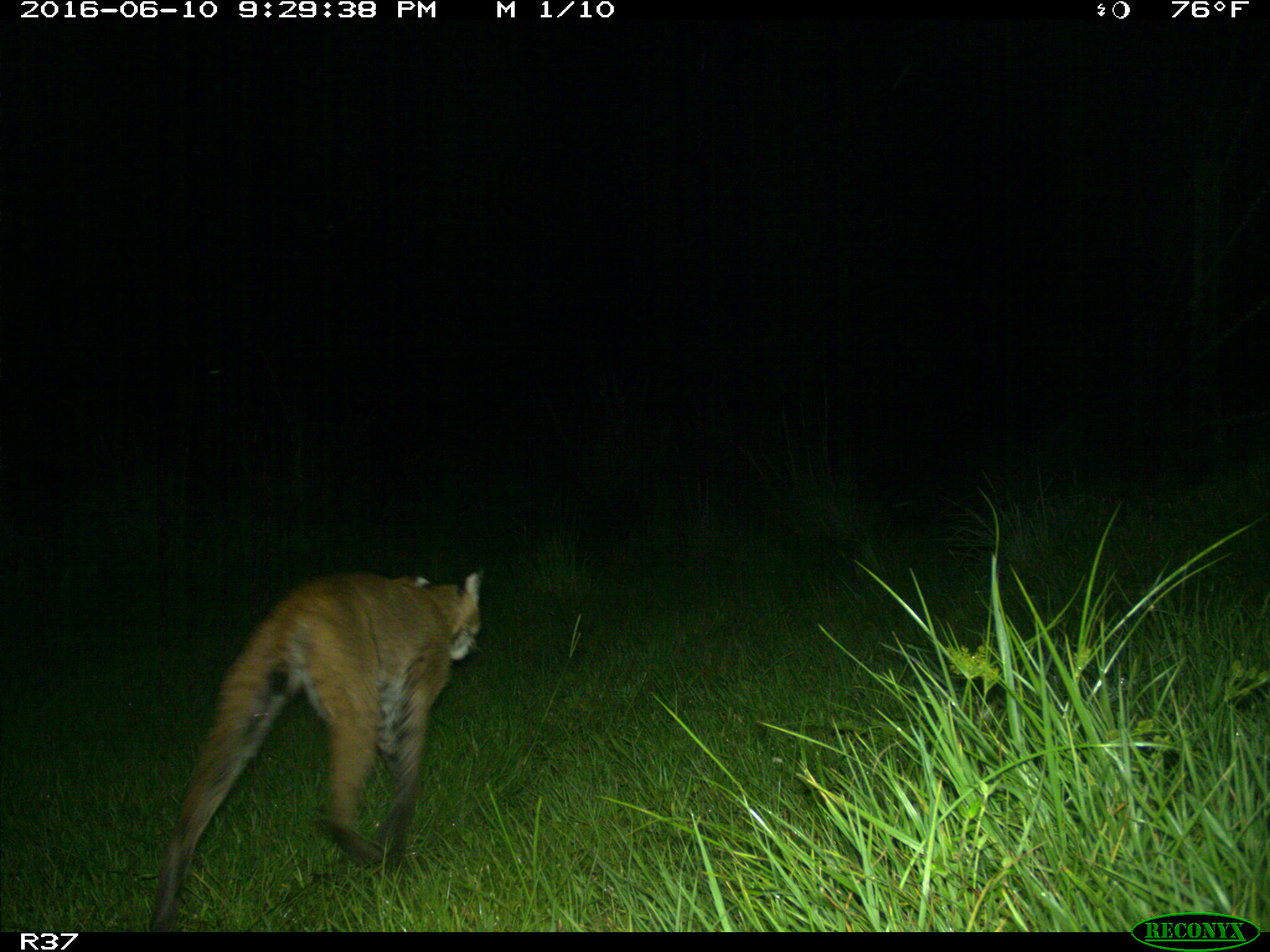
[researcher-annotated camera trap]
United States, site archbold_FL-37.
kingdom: Animalia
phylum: Chordata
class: Mammalia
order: Carnivora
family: Felidae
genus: Lynx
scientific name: Lynx rufus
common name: bobcat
Lynx rufus (bobcat).